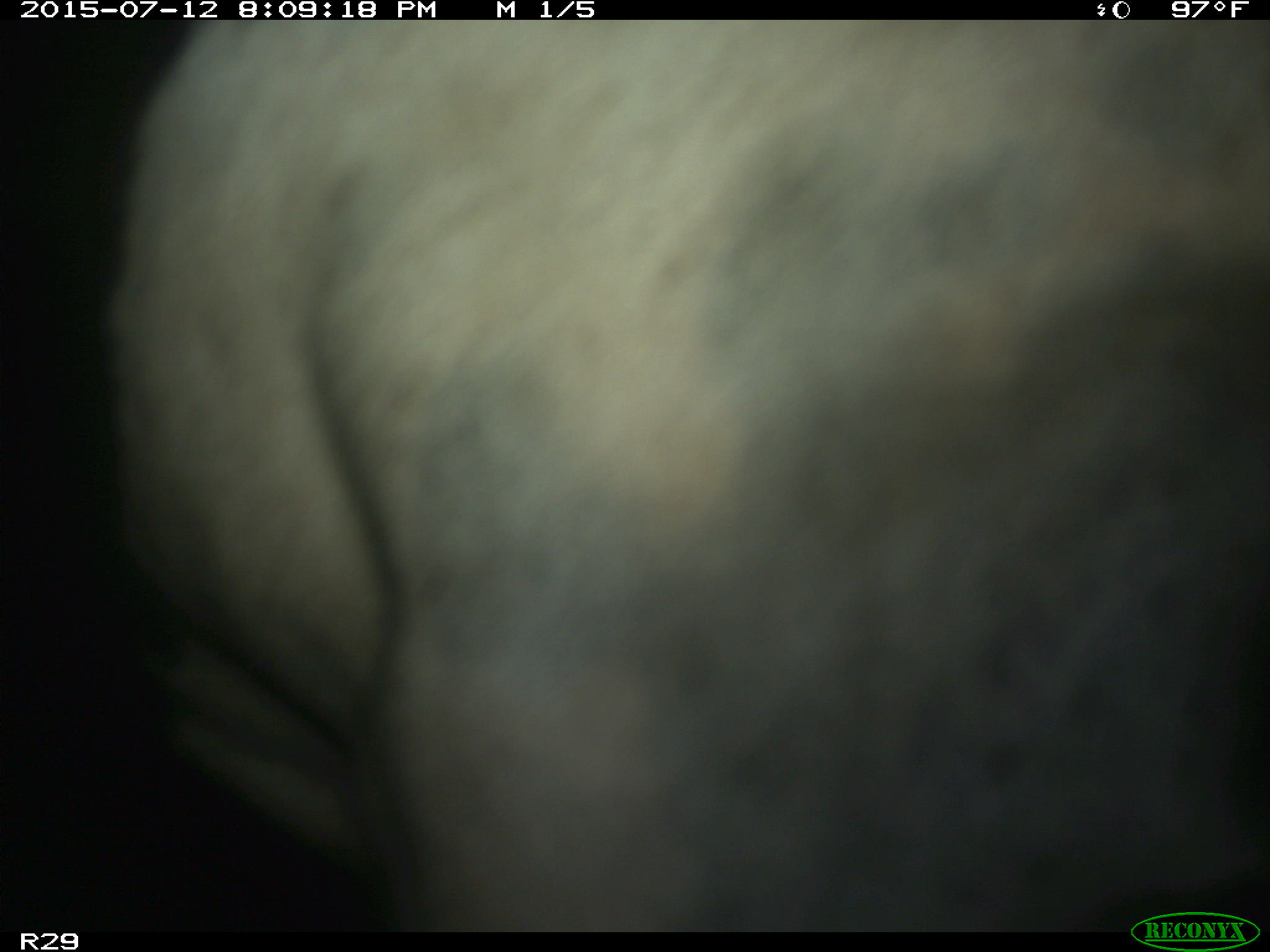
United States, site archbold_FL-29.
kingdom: Animalia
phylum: Chordata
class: Mammalia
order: Artiodactyla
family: Bovidae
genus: Bos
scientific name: Bos taurus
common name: domestic cow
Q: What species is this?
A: Bos taurus (domestic cow).